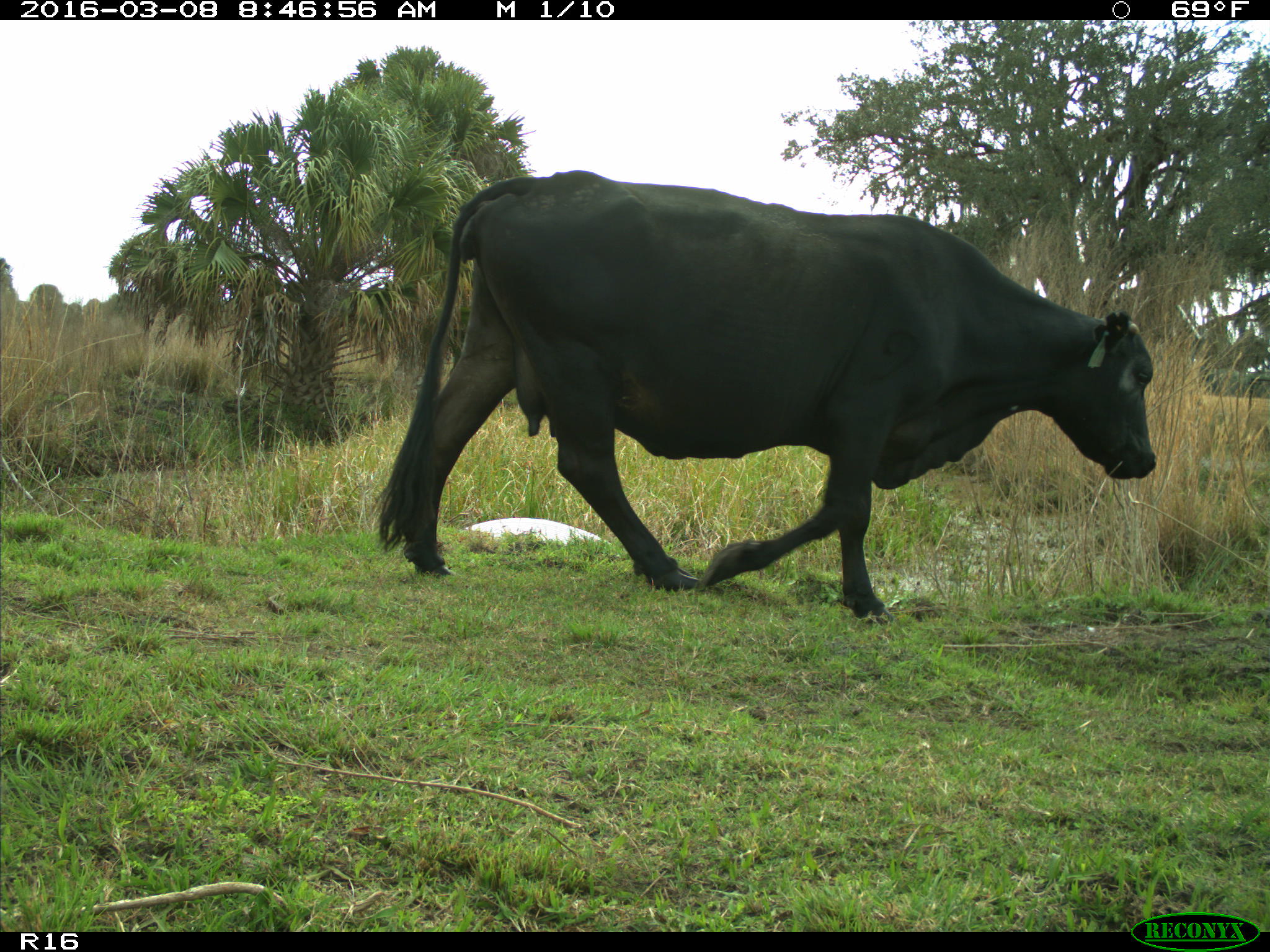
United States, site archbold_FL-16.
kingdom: Animalia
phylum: Chordata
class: Mammalia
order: Artiodactyla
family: Bovidae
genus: Bos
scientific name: Bos taurus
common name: domestic cow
Bos taurus (domestic cow).